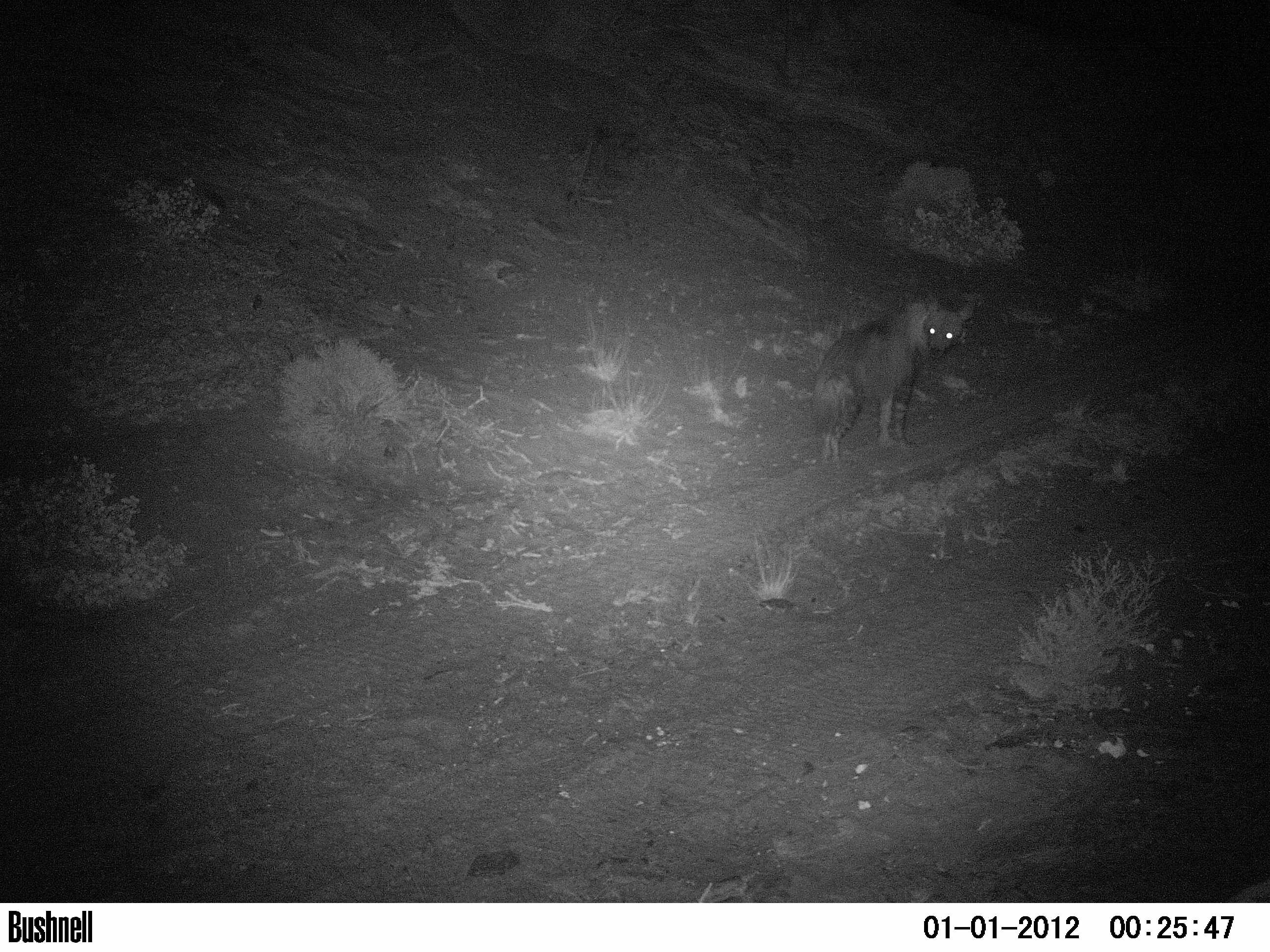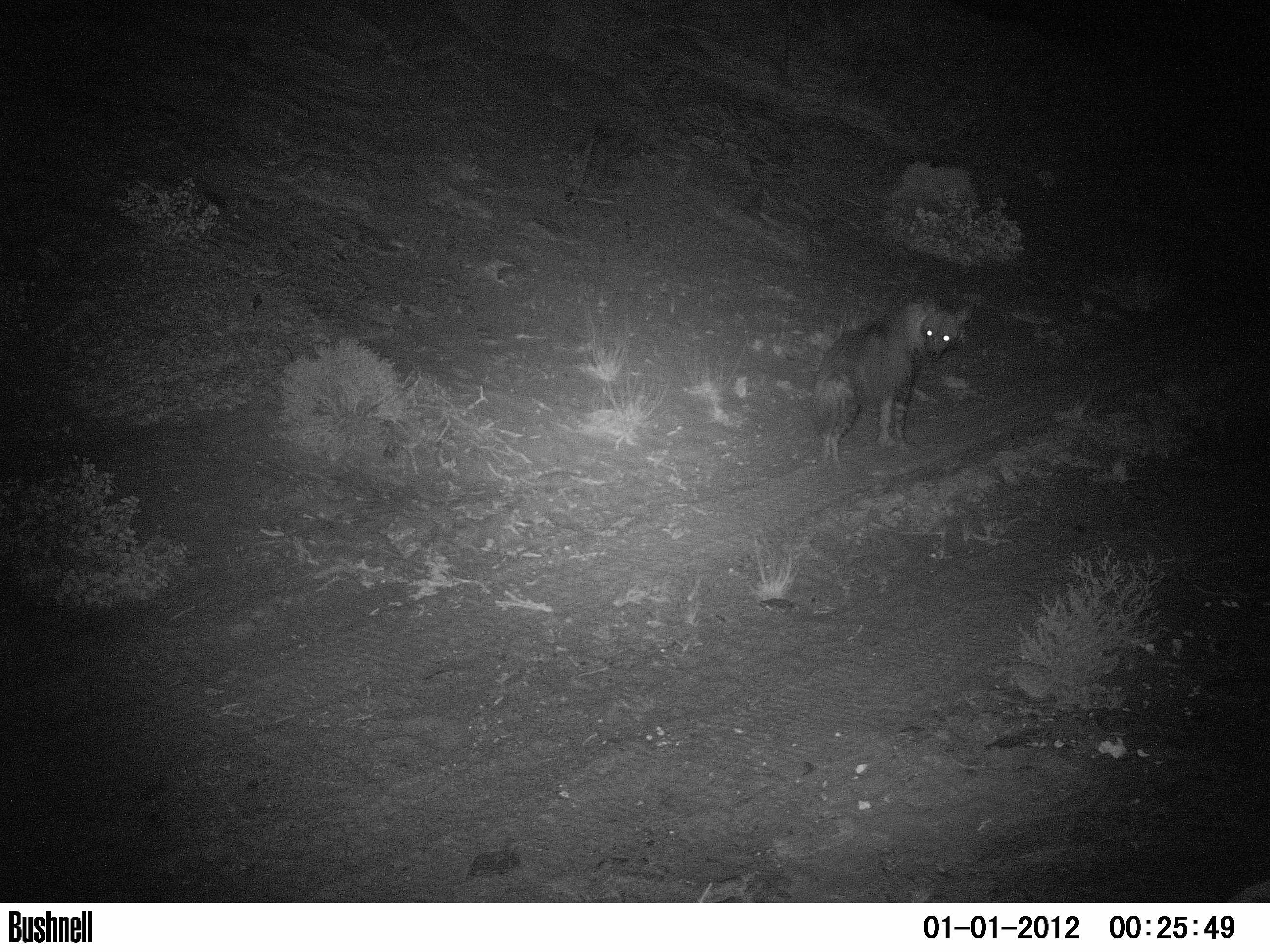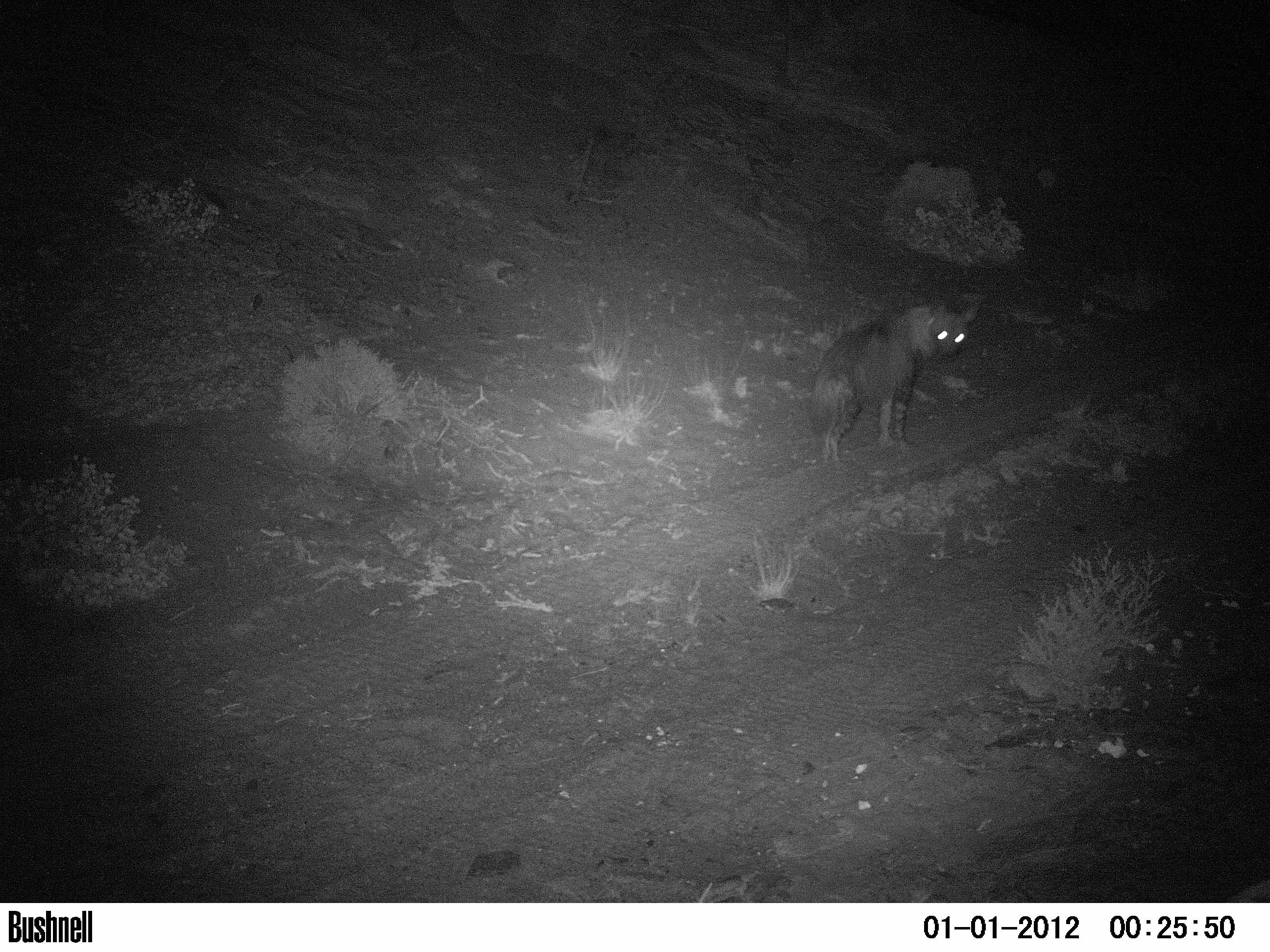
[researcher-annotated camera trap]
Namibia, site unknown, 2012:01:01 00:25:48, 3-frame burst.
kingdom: Animalia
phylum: Chordata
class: Mammalia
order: Carnivora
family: Hyaenidae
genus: Parahyaena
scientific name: Parahyaena brunnea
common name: brown hyena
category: hyaena brunnea